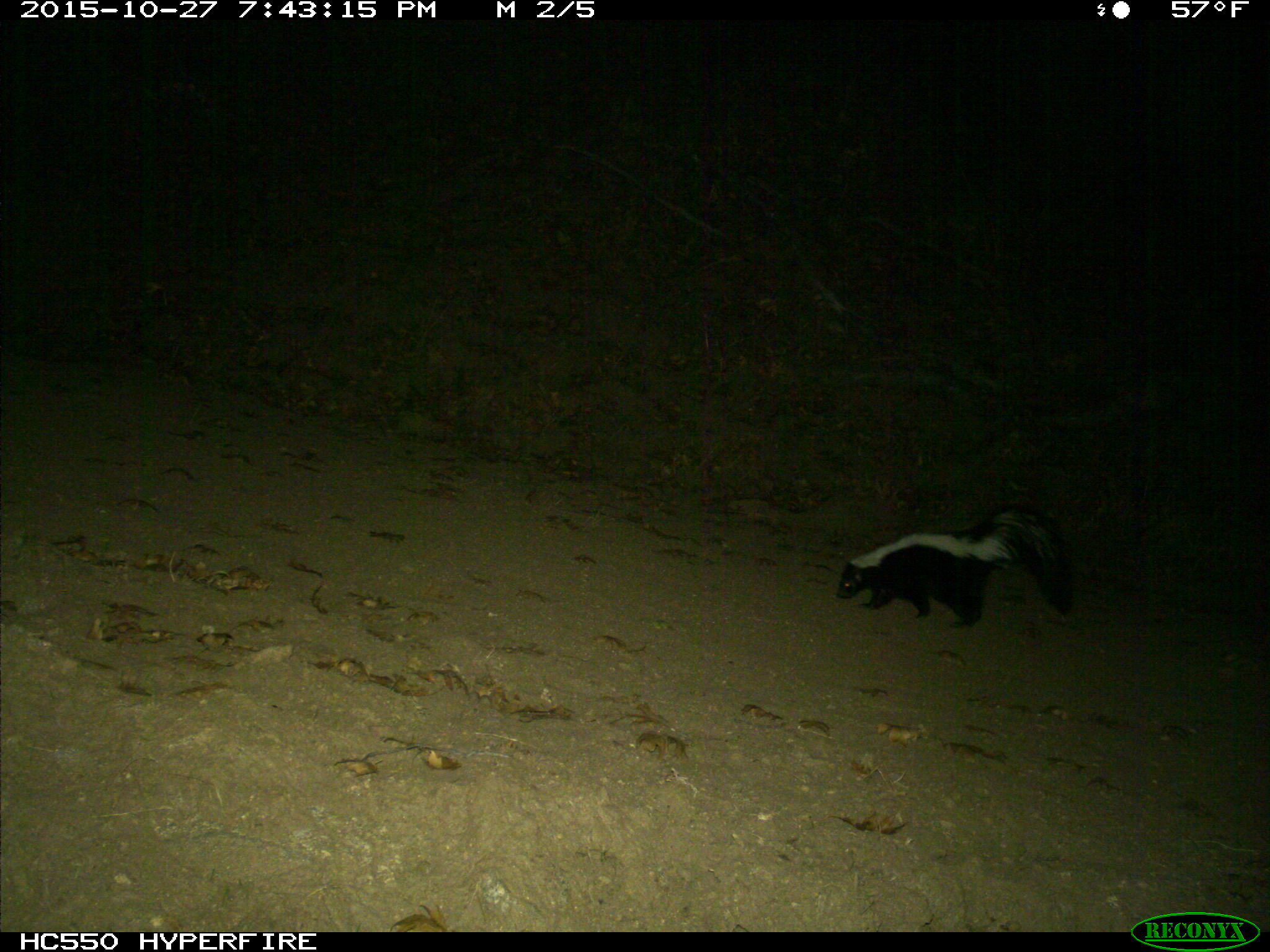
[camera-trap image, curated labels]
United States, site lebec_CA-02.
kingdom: Animalia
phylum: Chordata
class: Mammalia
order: Carnivora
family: Mephitidae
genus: Mephitis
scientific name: Mephitis mephitis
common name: striped skunk